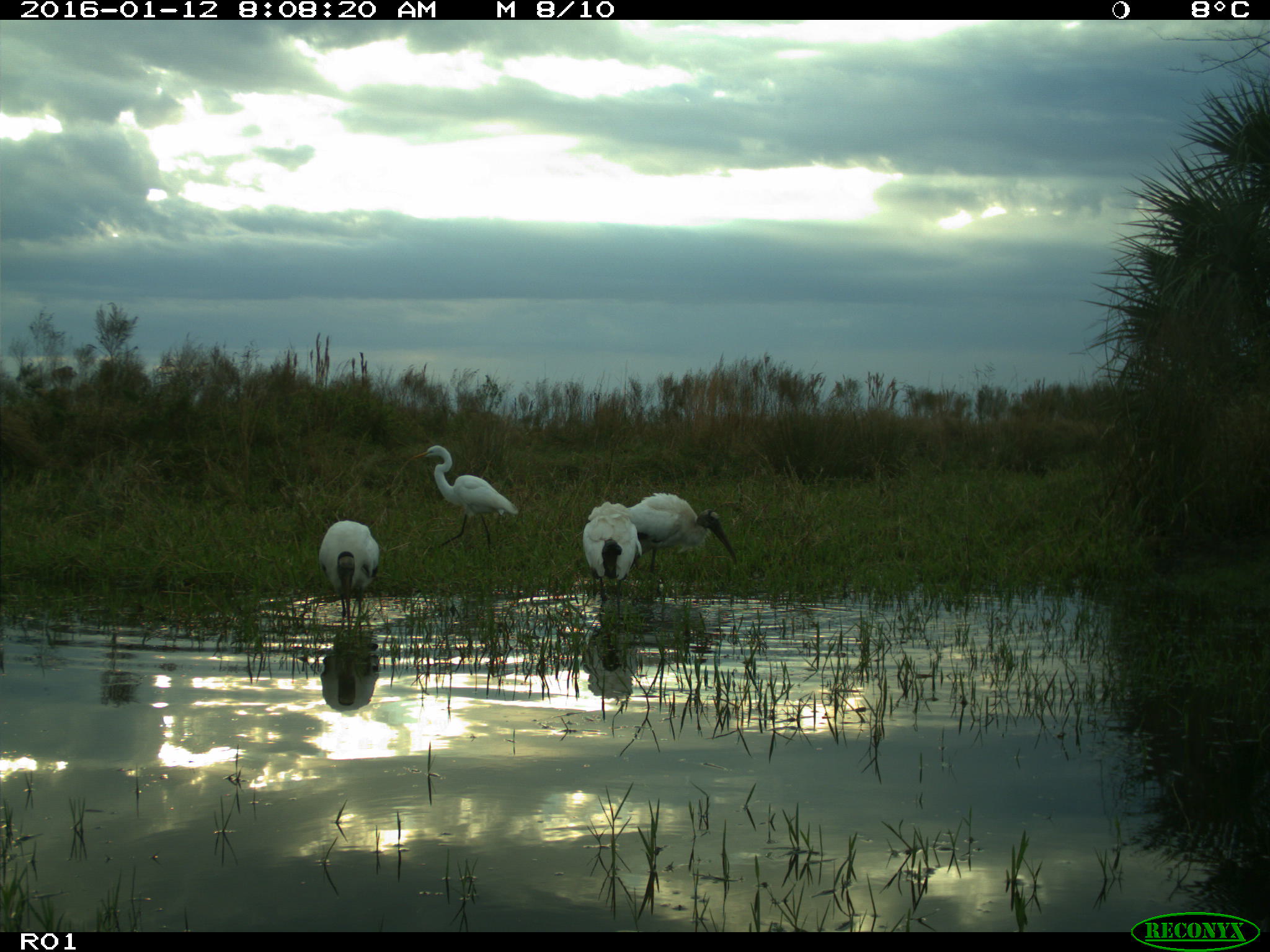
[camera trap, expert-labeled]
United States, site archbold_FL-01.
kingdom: Animalia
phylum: Chordata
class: Aves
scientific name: Aves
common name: birds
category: unidentified bird